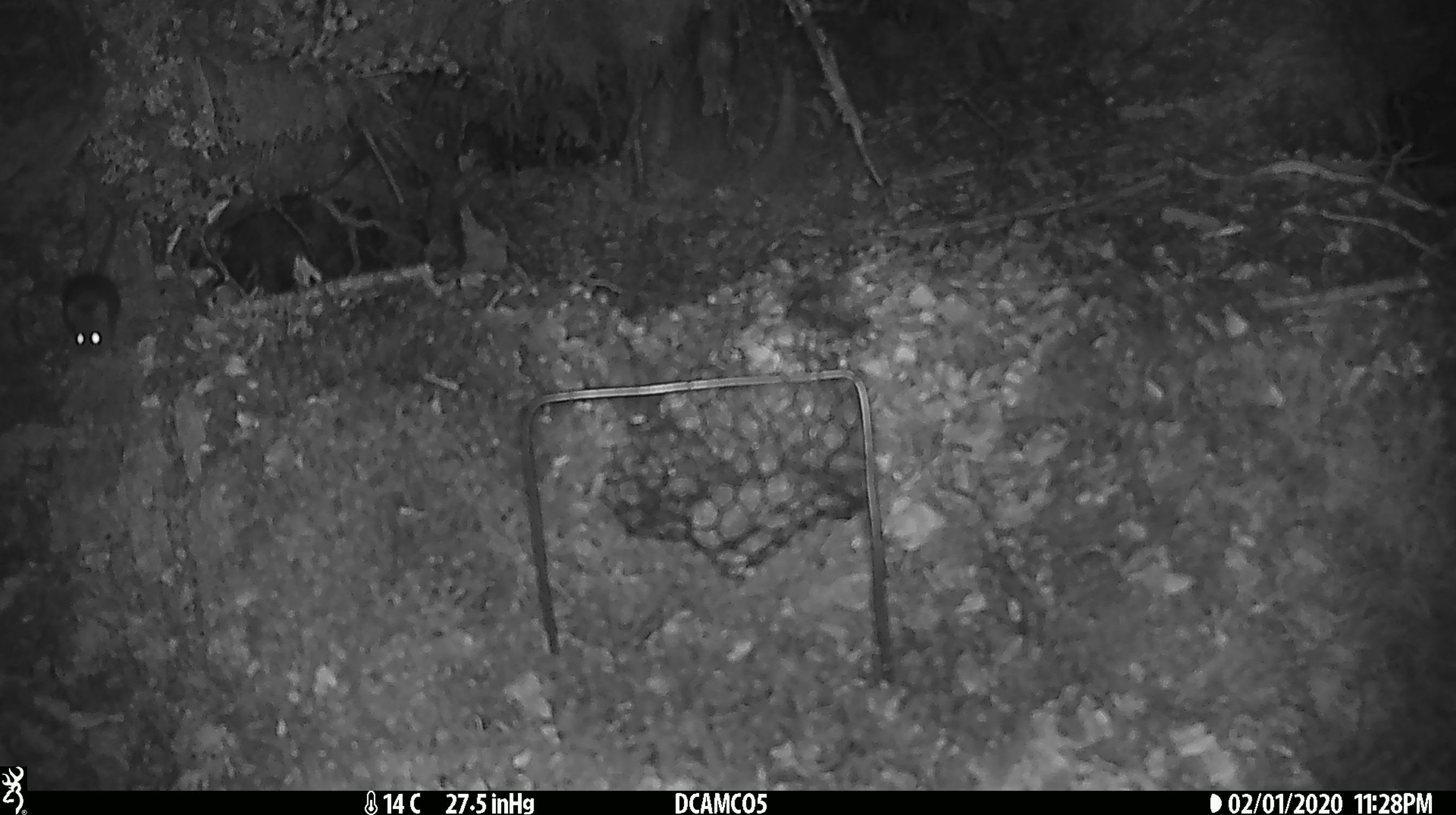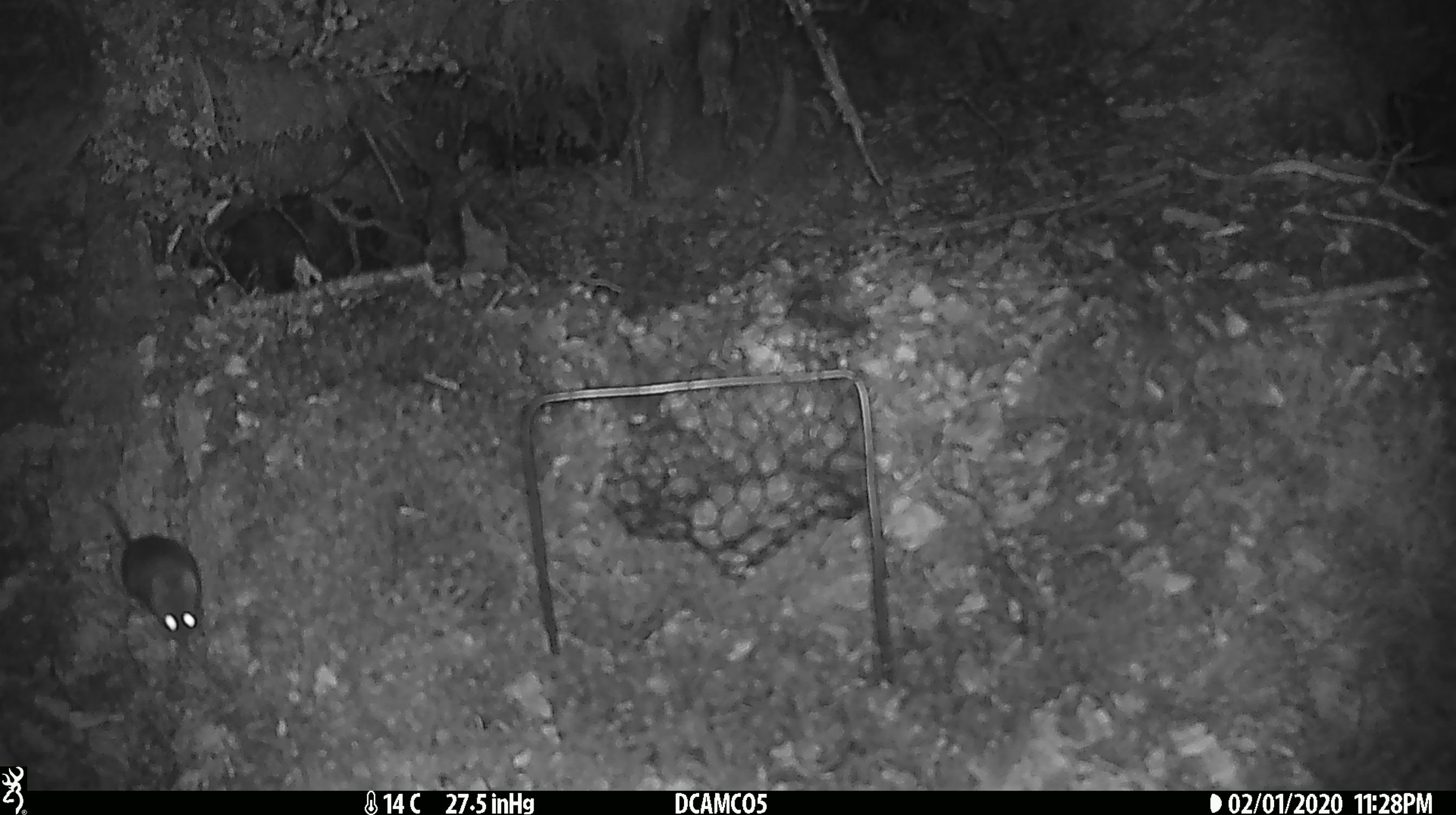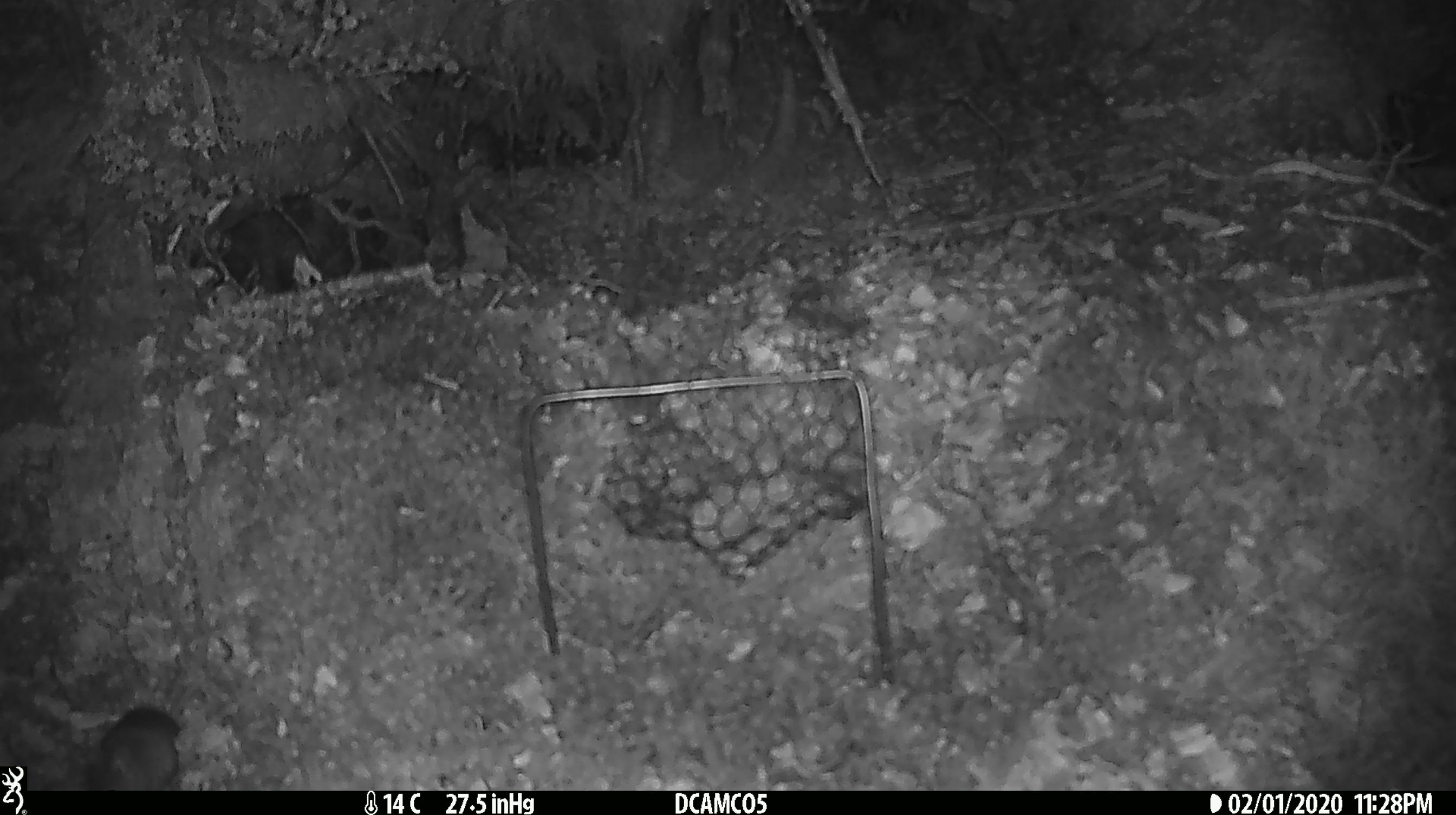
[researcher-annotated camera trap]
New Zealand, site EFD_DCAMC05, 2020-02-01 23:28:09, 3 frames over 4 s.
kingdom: Animalia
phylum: Chordata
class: Mammalia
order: Rodentia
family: Muridae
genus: Mus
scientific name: Mus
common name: mouse